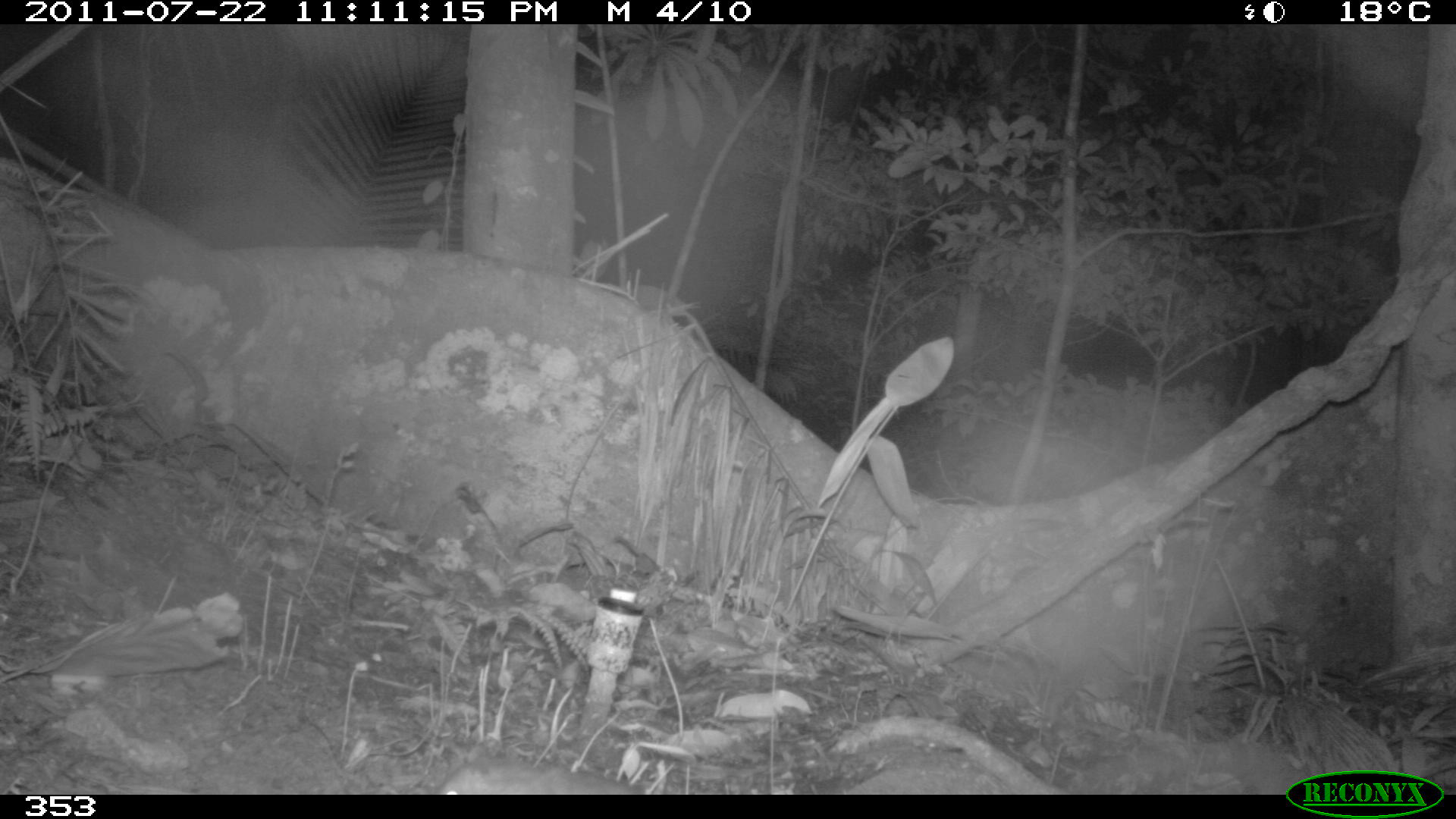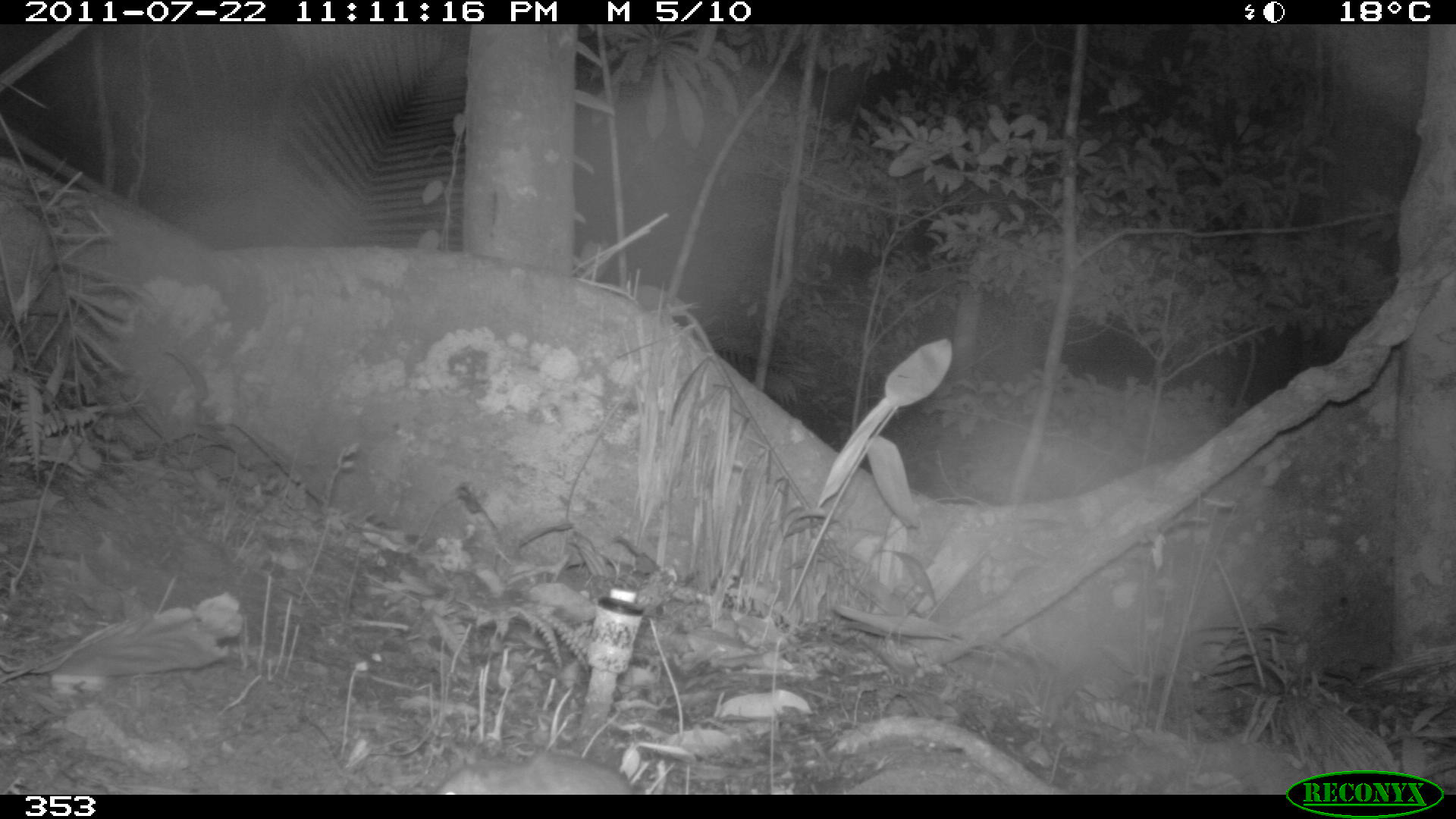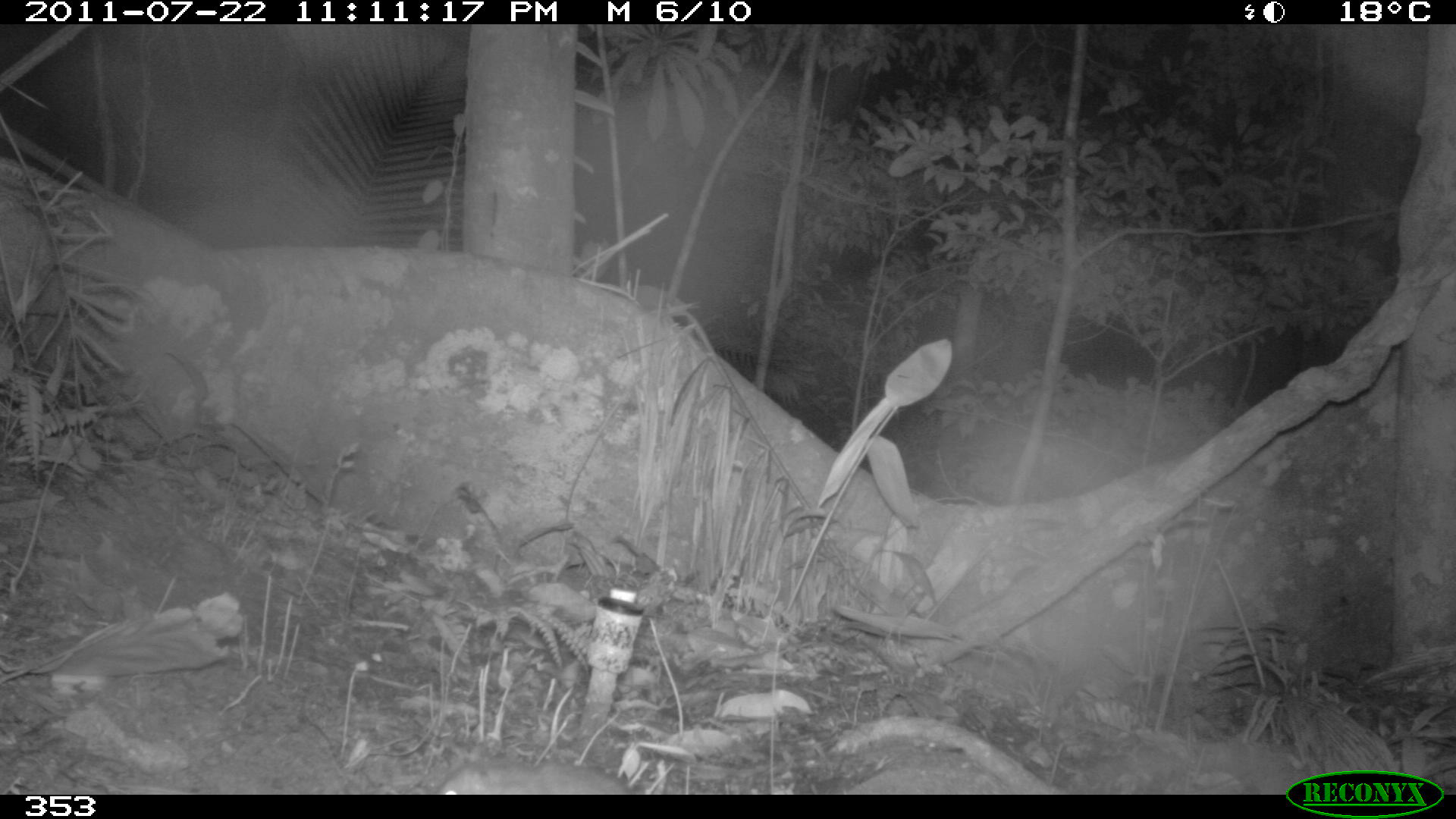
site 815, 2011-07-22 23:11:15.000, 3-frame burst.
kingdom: Animalia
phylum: Chordata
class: Mammalia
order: Rodentia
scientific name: Rodentia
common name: rodents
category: unknown rodent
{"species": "unknown rodent (rodents) (Rodentia)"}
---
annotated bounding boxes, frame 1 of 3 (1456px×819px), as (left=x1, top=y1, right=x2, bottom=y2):
unknown rodent: (left=430, top=751, right=633, bottom=794)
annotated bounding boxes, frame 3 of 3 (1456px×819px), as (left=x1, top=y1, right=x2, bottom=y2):
unknown rodent: (left=425, top=765, right=642, bottom=794)